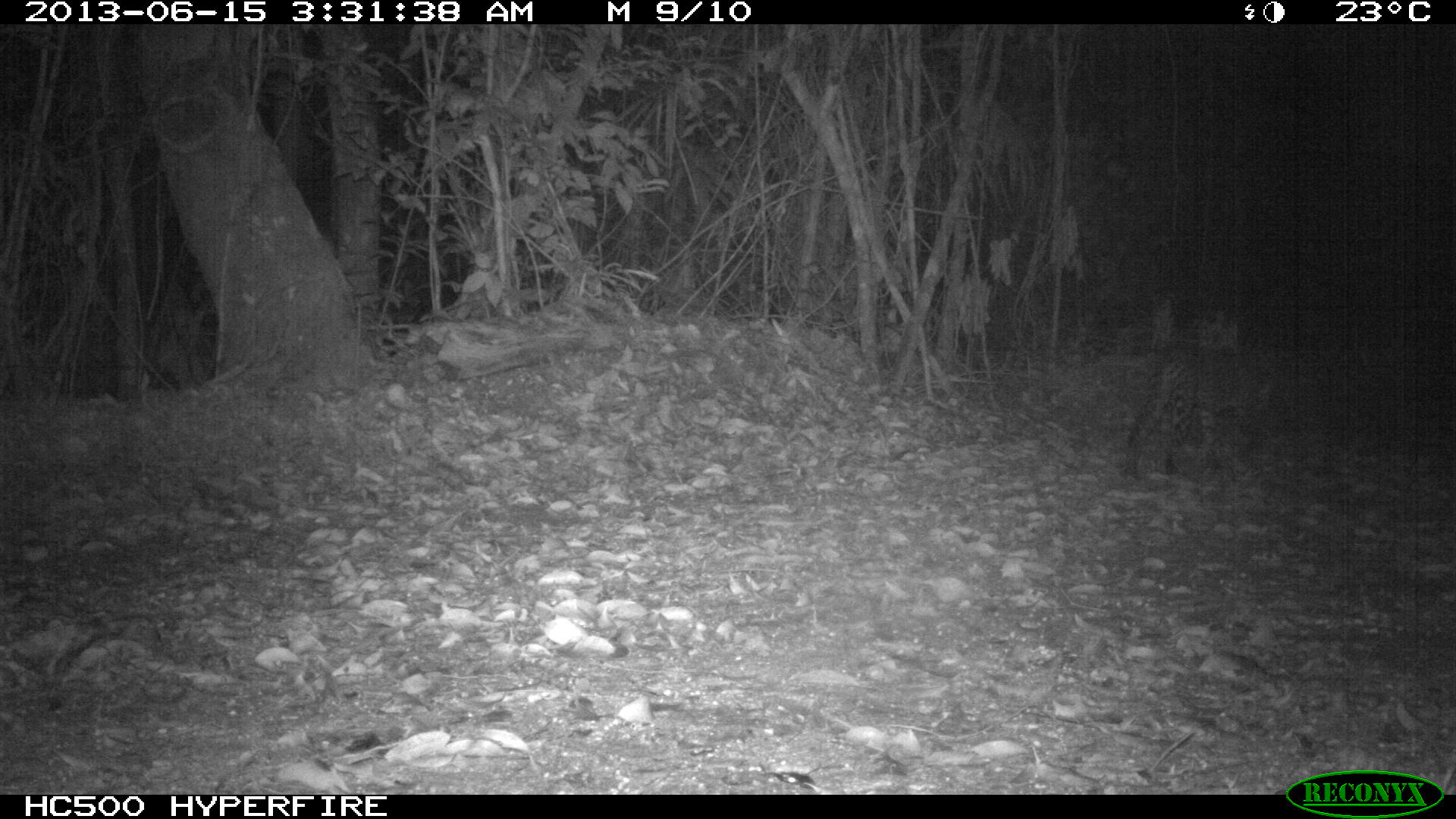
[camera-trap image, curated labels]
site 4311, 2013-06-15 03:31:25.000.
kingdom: Animalia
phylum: Chordata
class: Mammalia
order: Carnivora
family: Felidae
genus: Leopardus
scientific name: Leopardus pardalis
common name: ocelot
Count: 1.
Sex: male.